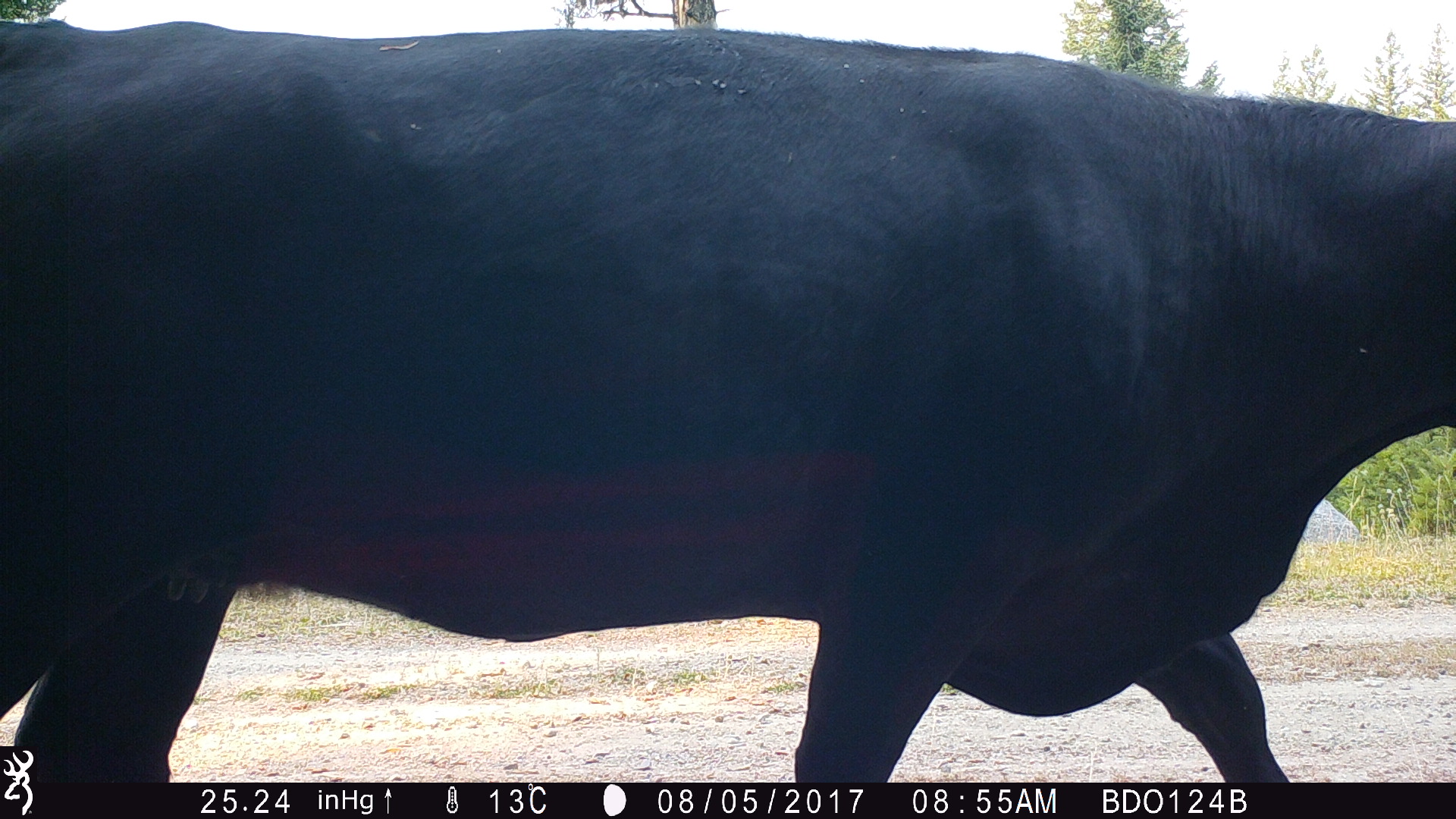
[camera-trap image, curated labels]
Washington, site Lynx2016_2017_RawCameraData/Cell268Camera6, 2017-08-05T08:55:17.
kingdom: Animalia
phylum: Chordata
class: Mammalia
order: Artiodactyla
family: Bovidae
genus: Bos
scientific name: Bos taurus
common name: domestic cattle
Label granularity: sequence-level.